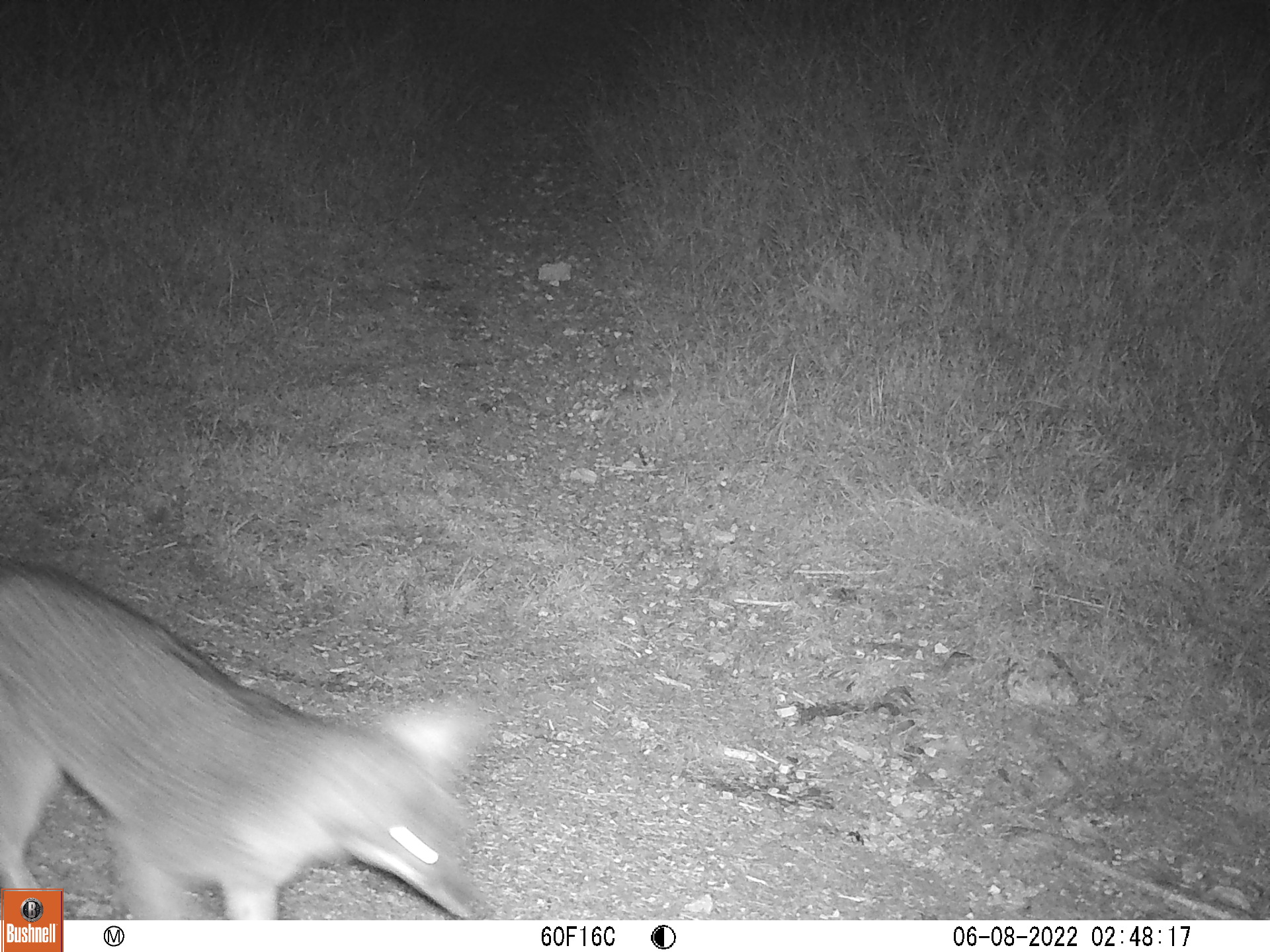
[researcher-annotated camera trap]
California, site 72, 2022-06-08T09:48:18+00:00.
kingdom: Animalia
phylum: Chordata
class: Mammalia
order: Carnivora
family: Canidae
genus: Urocyon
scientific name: Urocyon cinereoargenteus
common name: gray fox